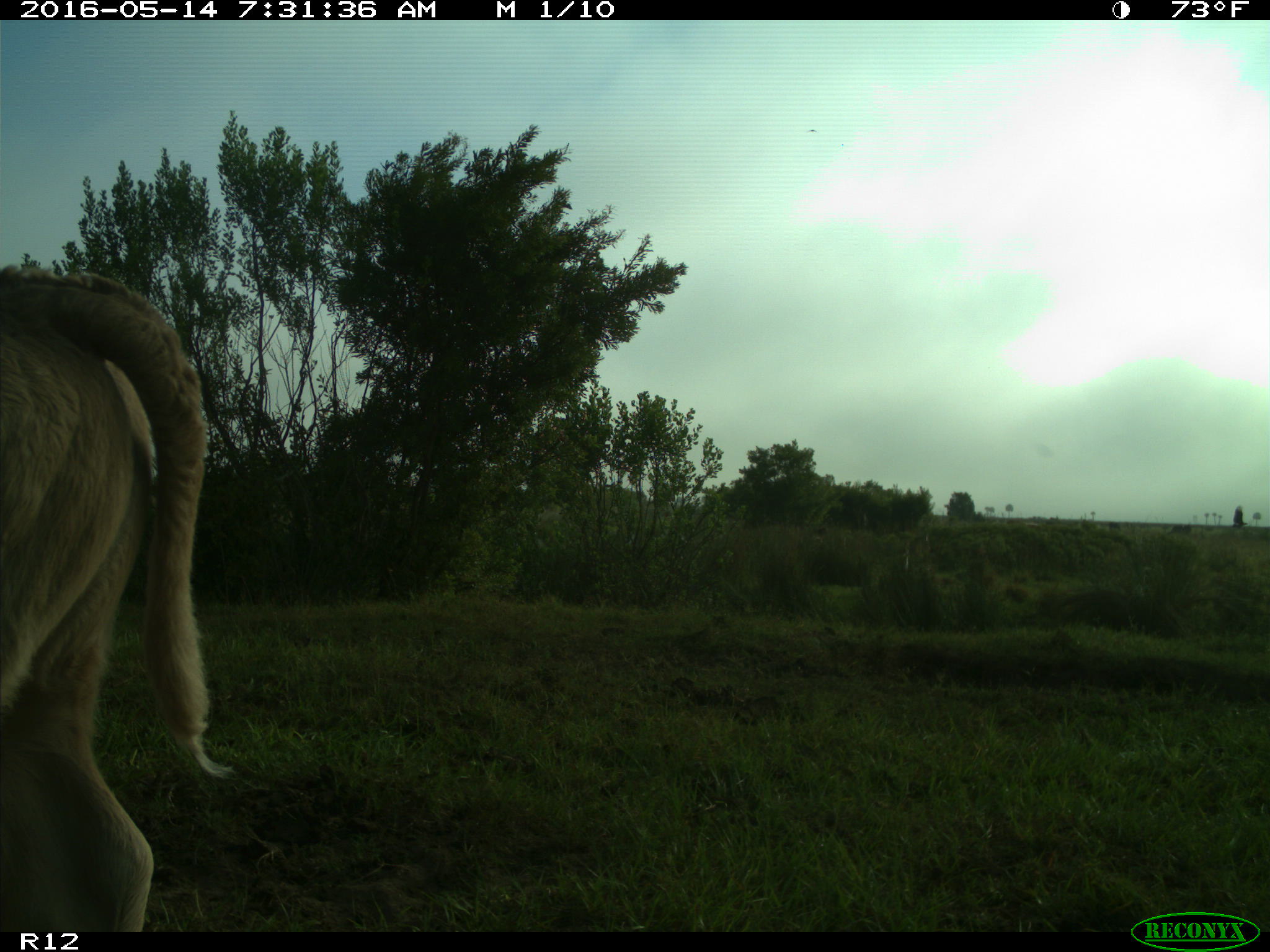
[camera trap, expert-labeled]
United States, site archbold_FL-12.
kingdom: Animalia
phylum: Chordata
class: Mammalia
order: Artiodactyla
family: Bovidae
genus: Bos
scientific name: Bos taurus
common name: domestic cow